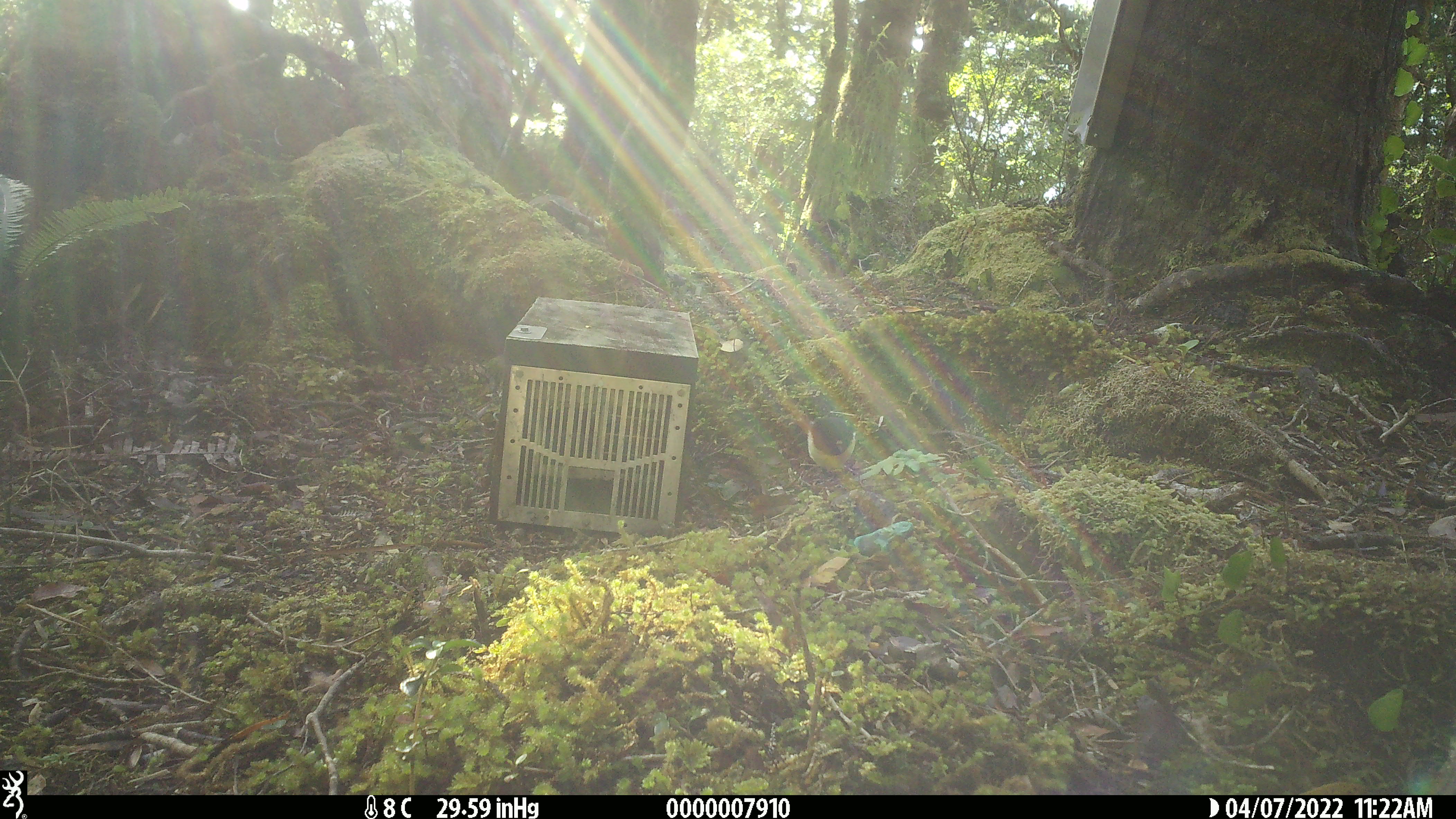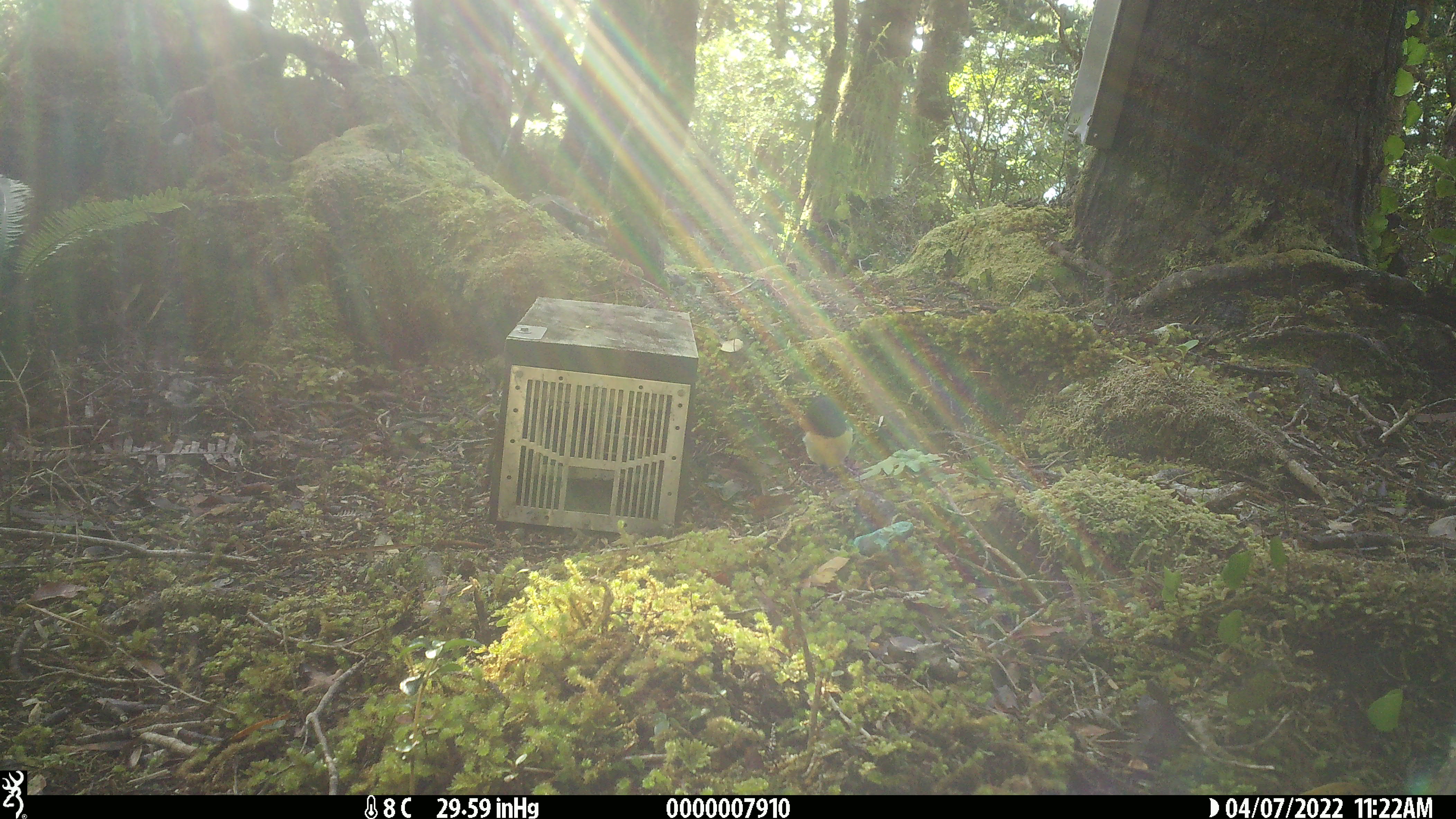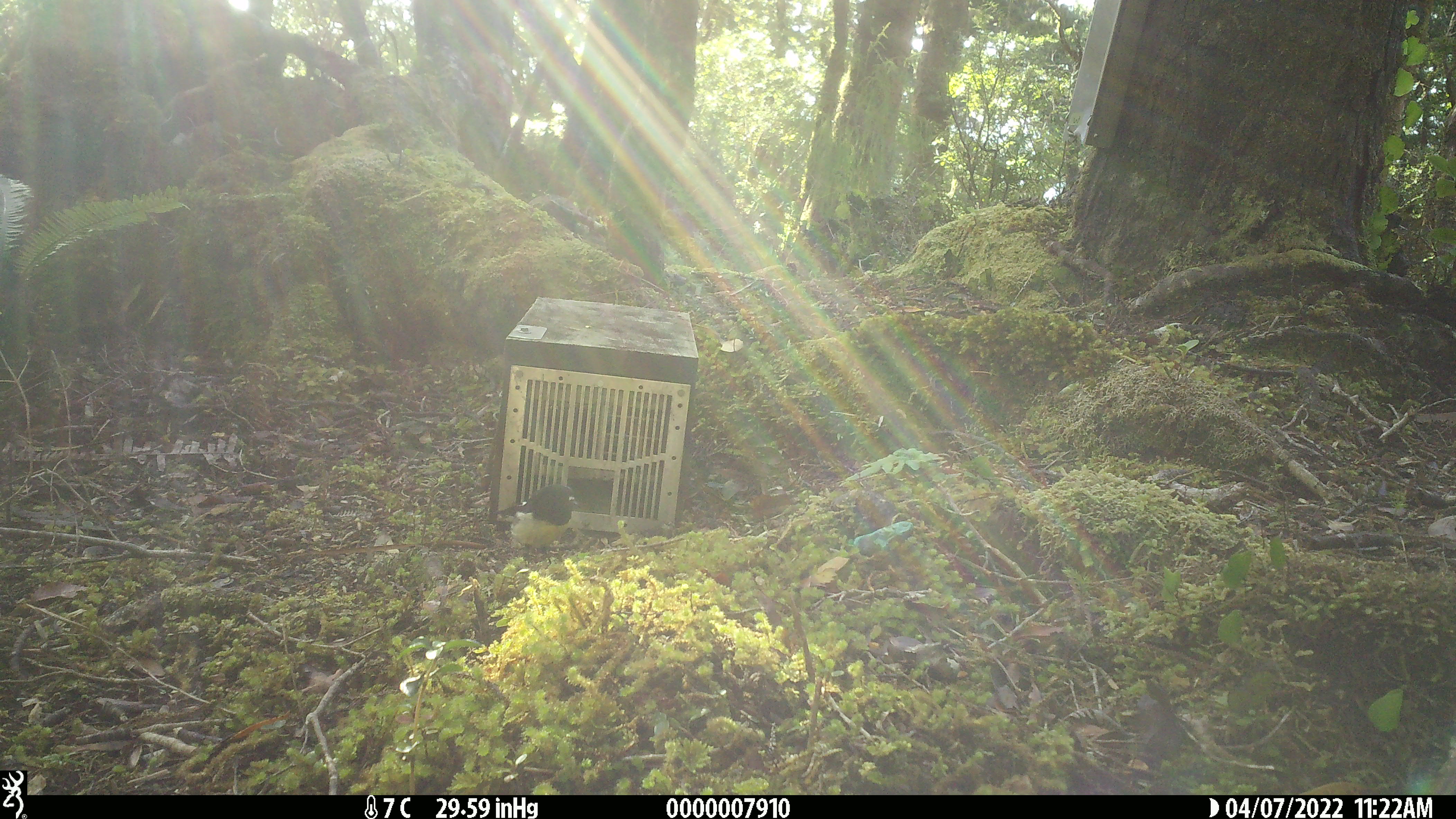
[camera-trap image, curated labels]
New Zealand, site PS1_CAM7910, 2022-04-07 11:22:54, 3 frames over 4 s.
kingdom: Animalia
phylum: Chordata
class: Aves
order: Passeriformes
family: Petroicidae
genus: Petroica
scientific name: Petroica macrocephala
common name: tomtit